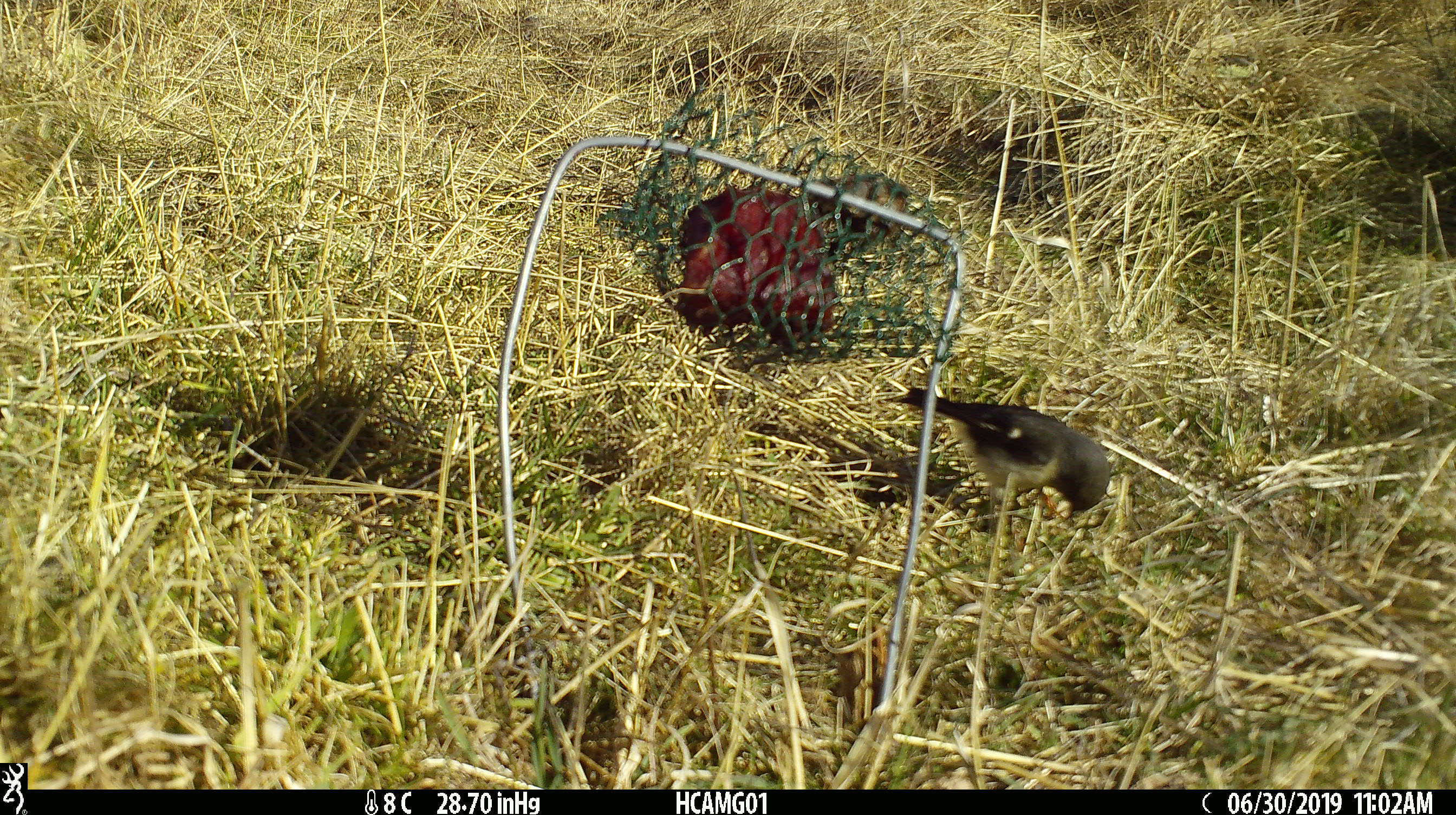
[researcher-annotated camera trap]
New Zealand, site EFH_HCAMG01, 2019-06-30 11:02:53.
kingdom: Animalia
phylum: Chordata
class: Aves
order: Passeriformes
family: Petroicidae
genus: Petroica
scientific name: Petroica macrocephala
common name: tomtit